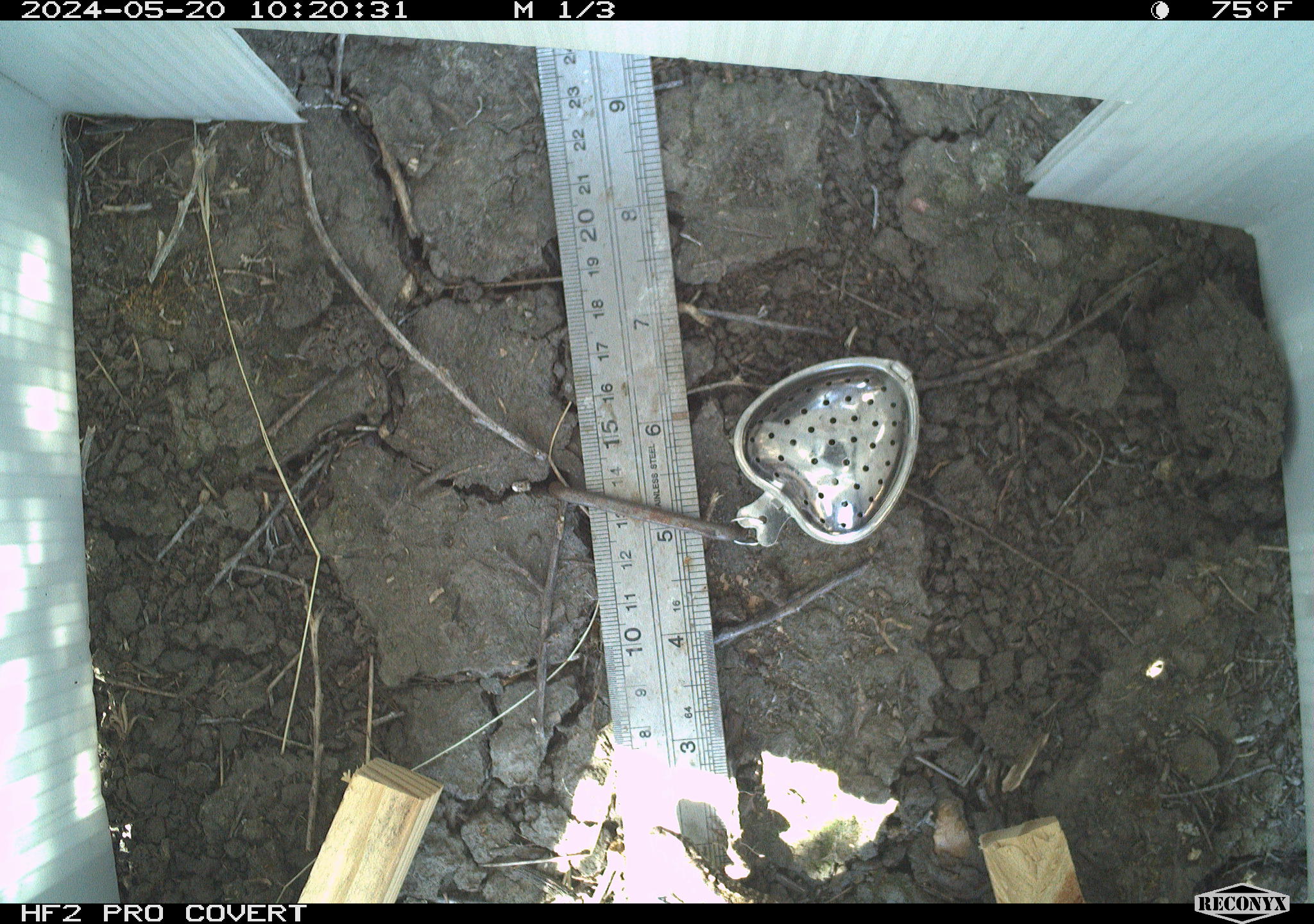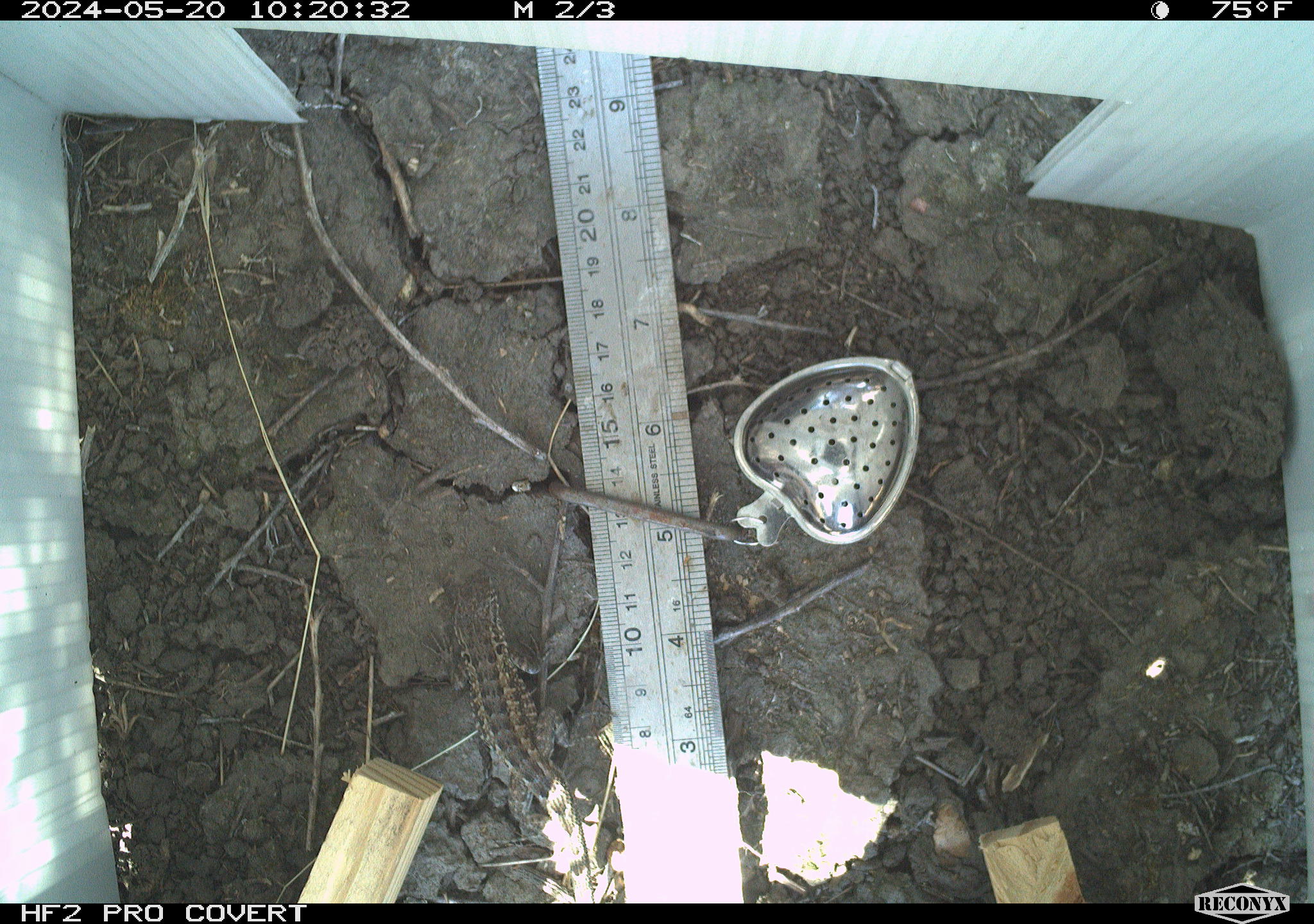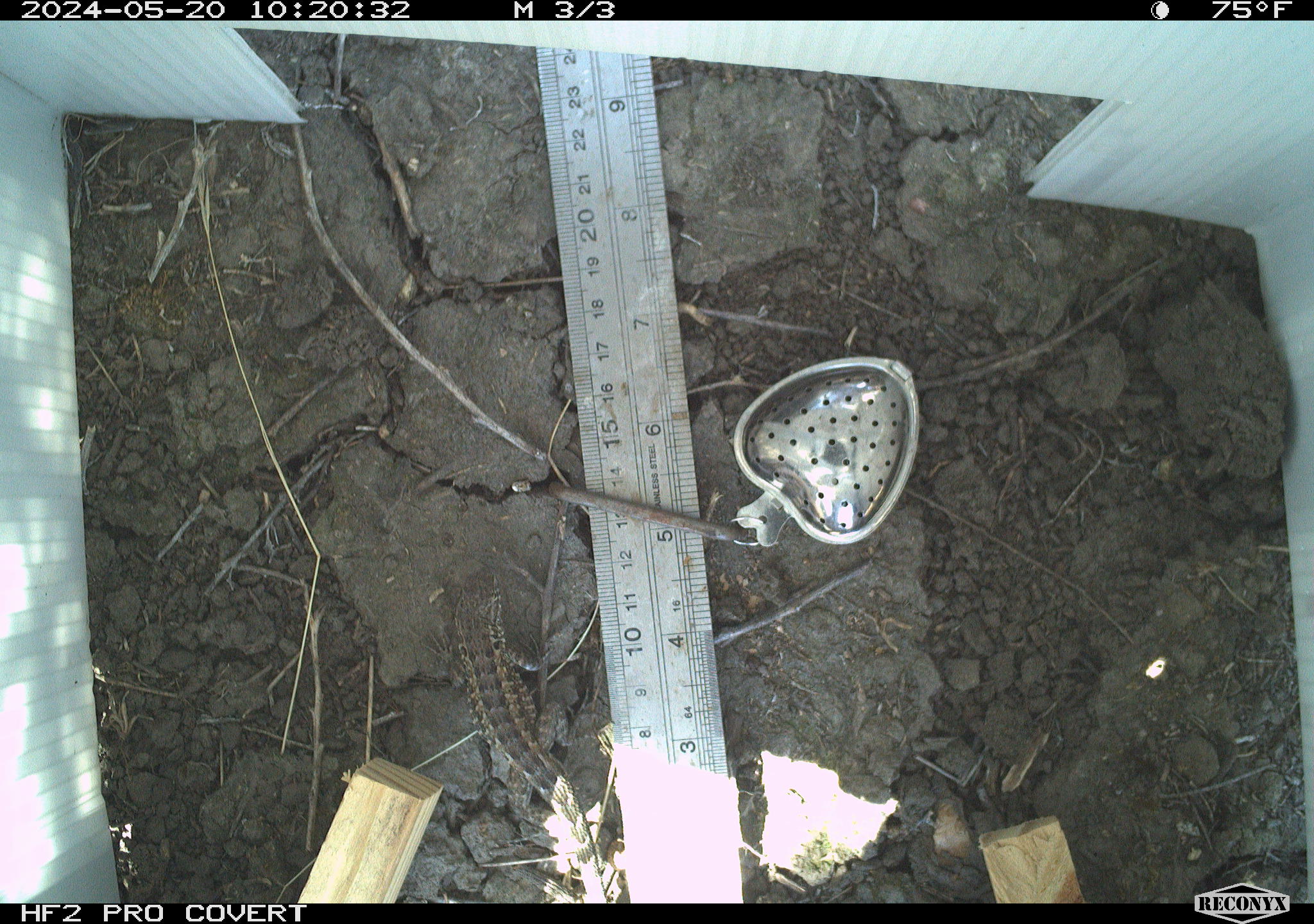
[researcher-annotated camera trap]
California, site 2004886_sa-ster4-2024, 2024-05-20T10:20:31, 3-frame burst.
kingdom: Animalia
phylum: Chordata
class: Reptilia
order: Squamata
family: Phrynosomatidae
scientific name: Phrynosomatidae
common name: phrynosomatid lizards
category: phrynosomatidae family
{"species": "phrynosomatidae family (phrynosomatid lizards) (Phrynosomatidae)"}